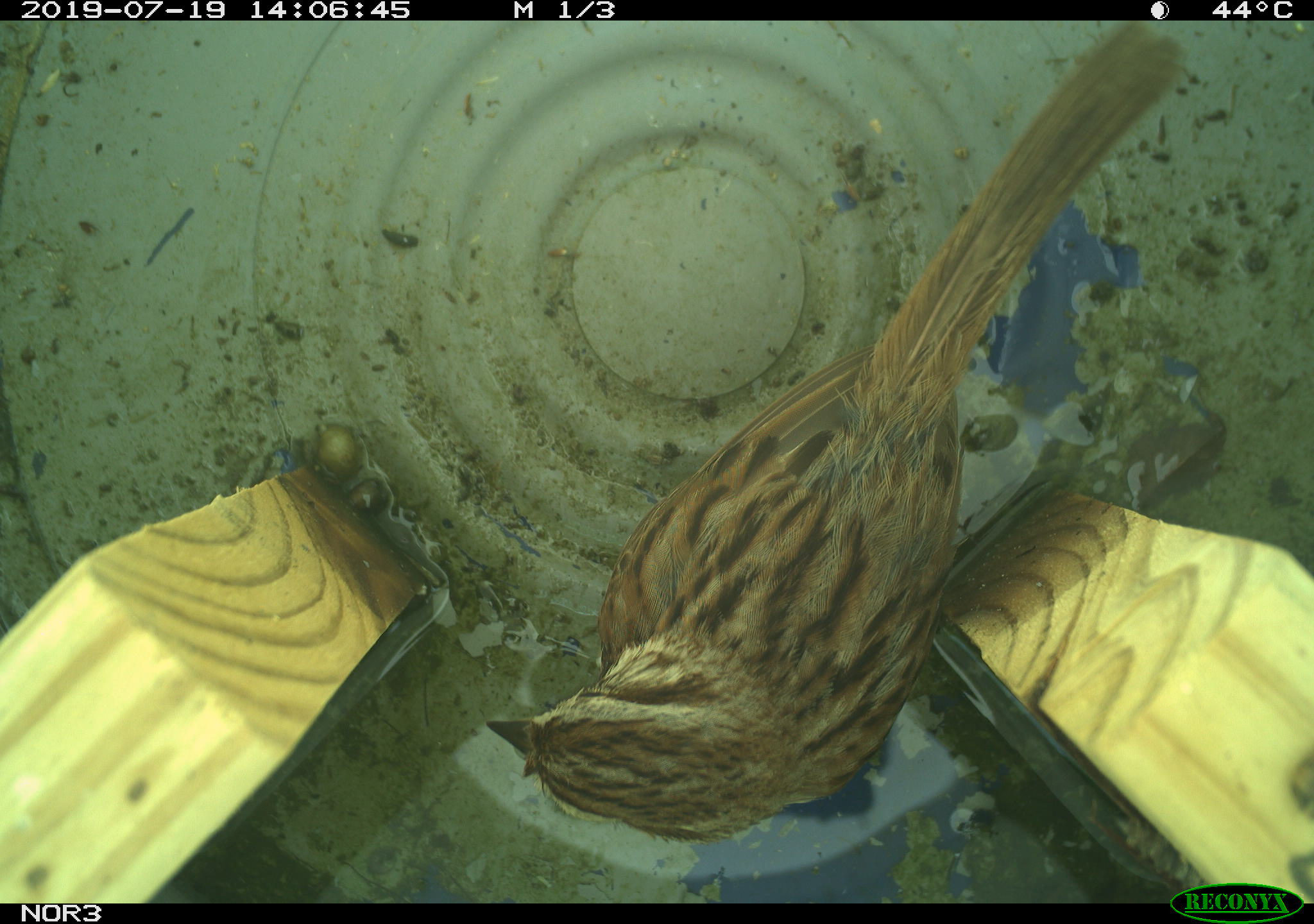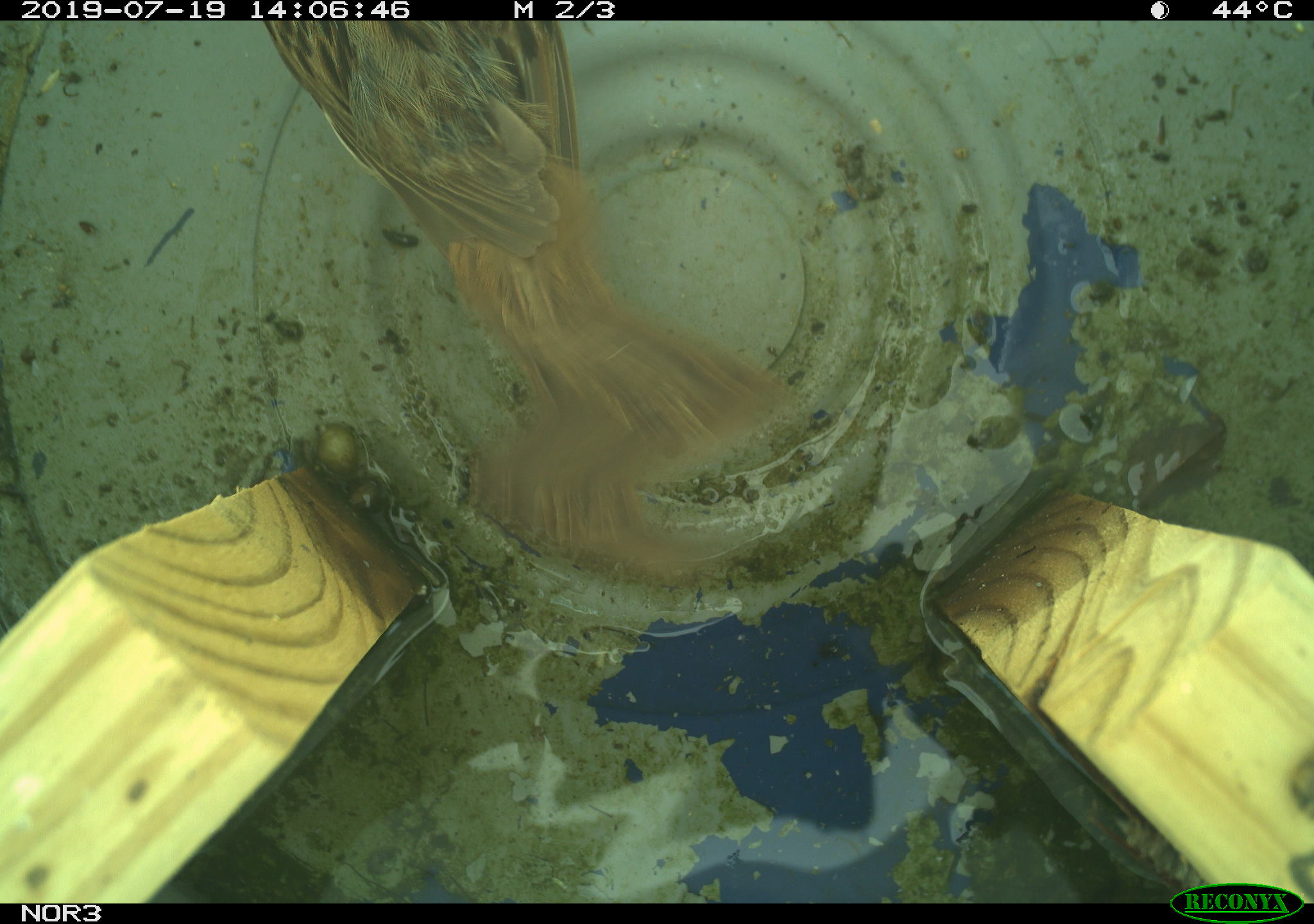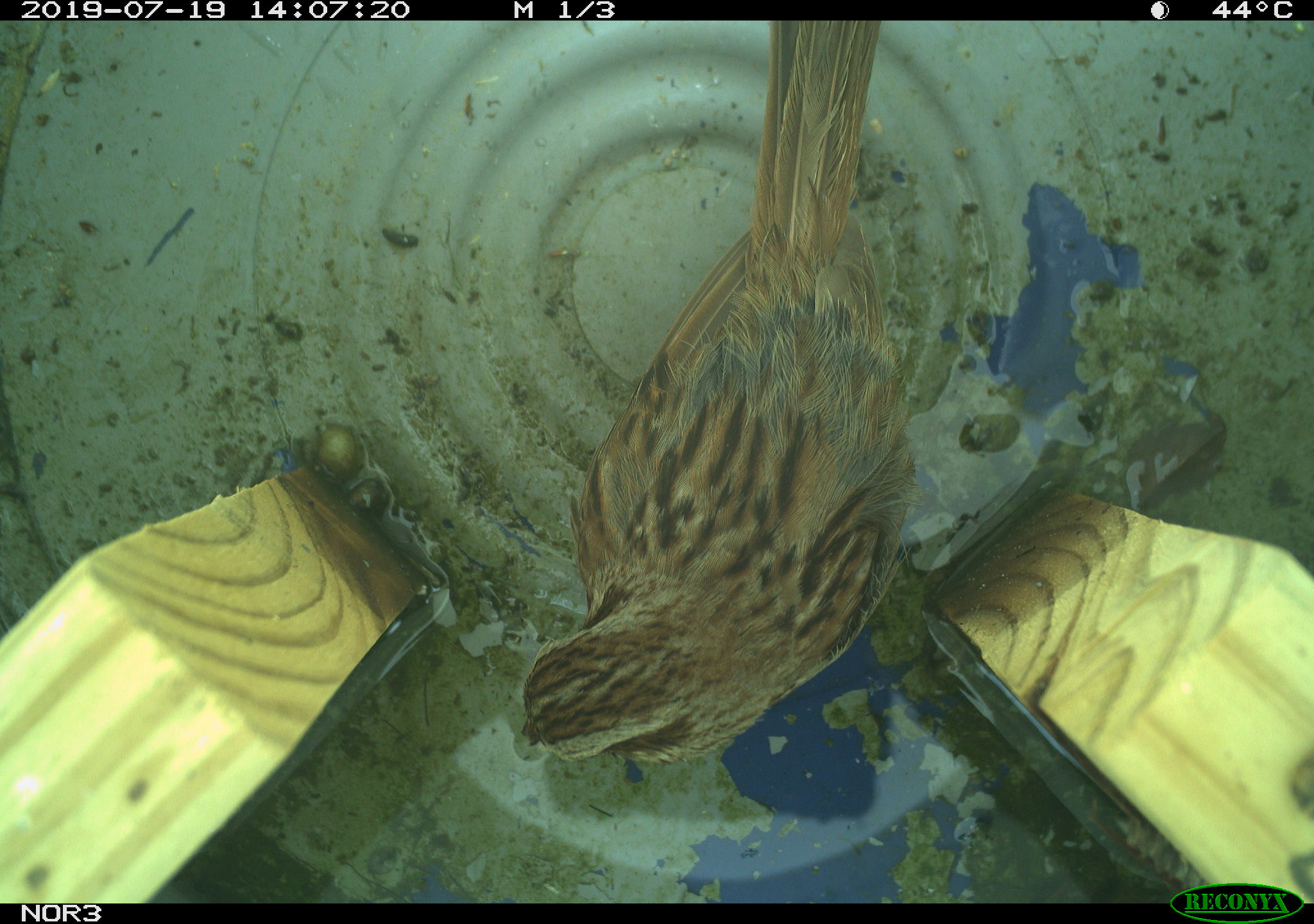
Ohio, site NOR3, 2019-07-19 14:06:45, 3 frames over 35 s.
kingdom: Animalia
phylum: Chordata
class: Aves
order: Passeriformes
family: Passerellidae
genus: Melospiza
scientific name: Melospiza melodia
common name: song sparrow